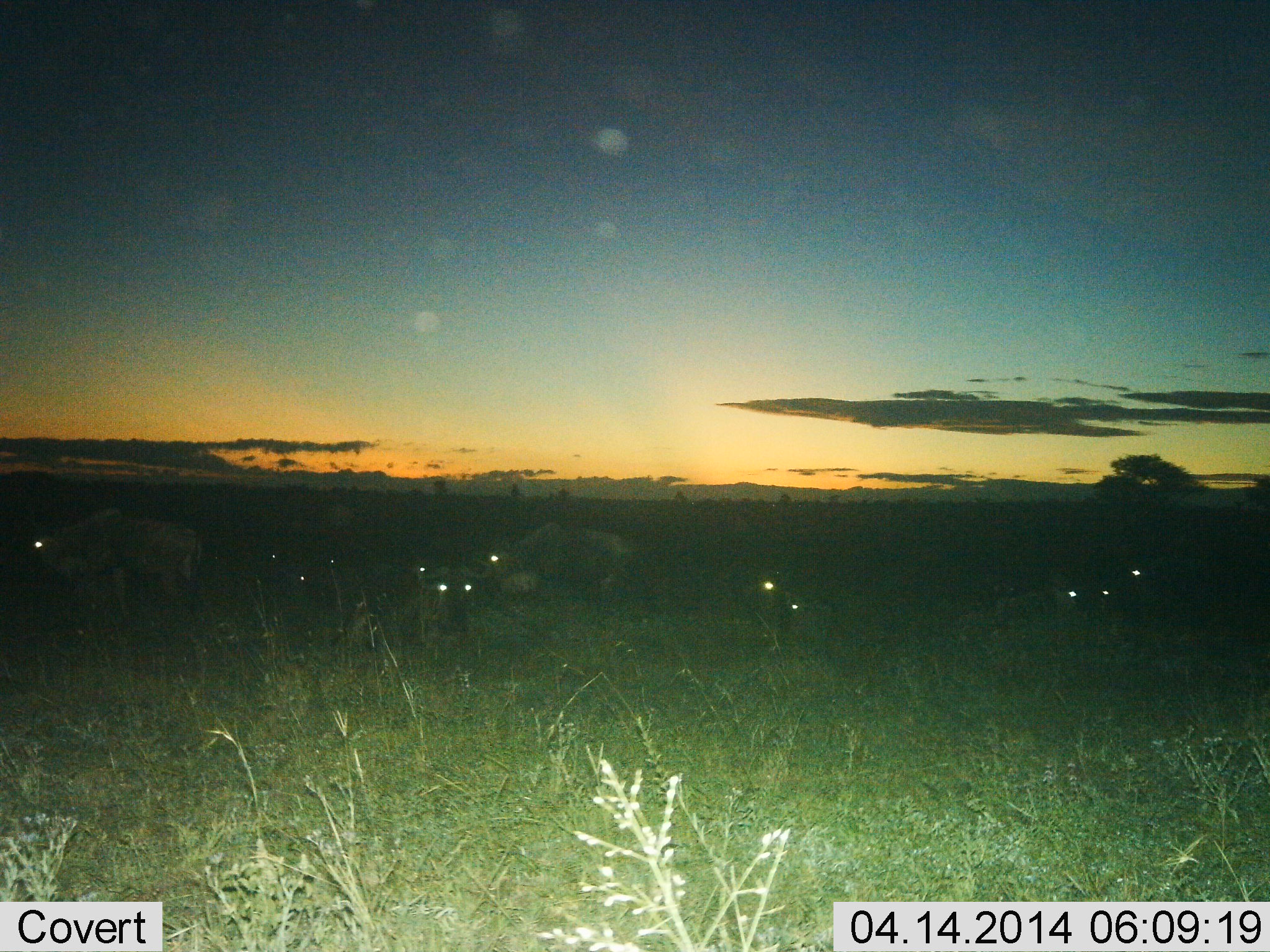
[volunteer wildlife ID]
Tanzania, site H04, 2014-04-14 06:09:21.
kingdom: Animalia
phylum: Chordata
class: Mammalia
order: Artiodactyla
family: Bovidae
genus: Connochaetes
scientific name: Connochaetes taurinus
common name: blue wildebeest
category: wildebeest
Wildebeest (blue wildebeest) (Connochaetes taurinus), count 9. Behavior (volunteer vote fractions): standing 80%, resting 80%, moving 20%, interacting 0%. Young present (vote fraction): 0%. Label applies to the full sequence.